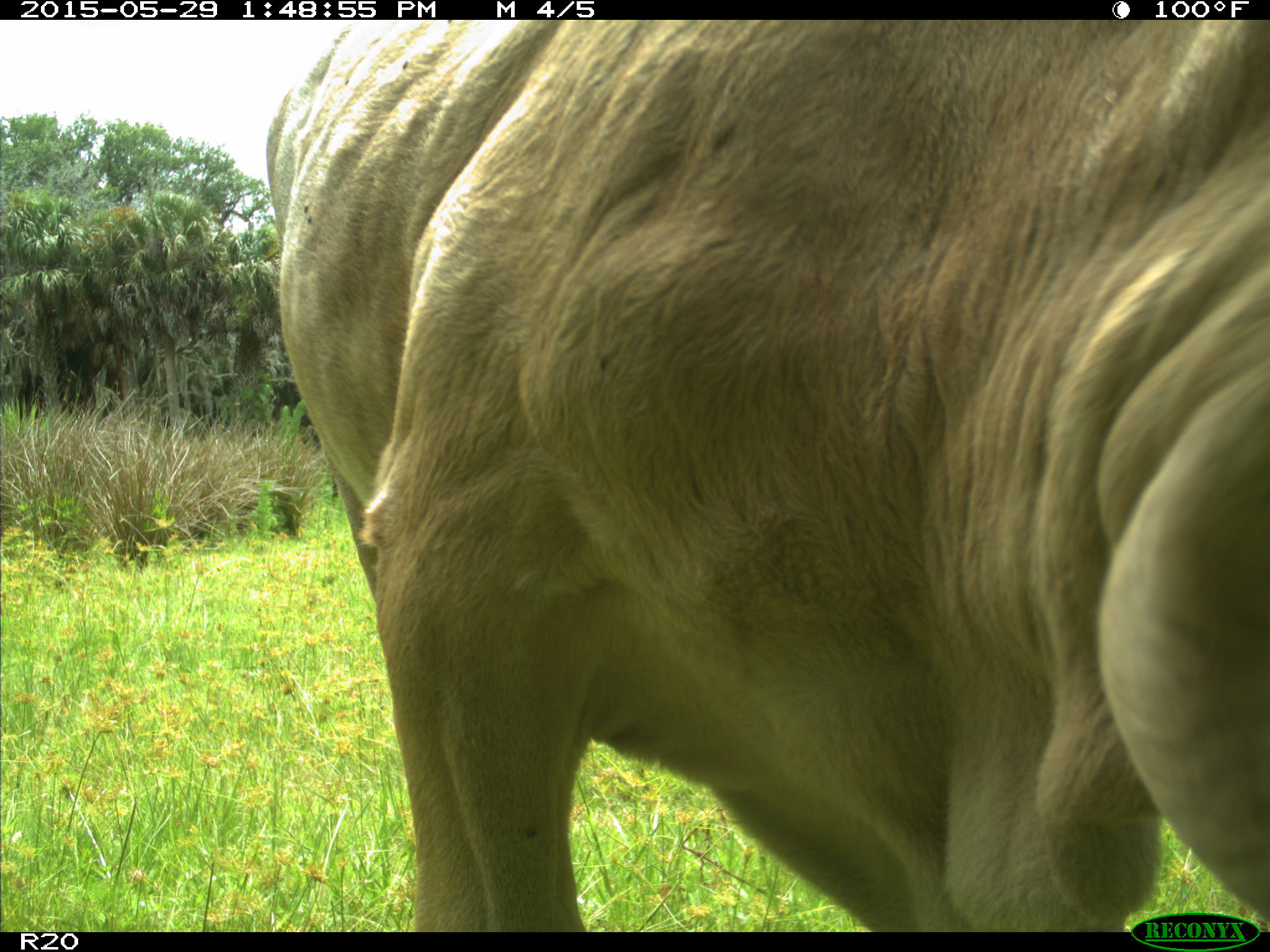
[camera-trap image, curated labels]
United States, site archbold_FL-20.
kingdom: Animalia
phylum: Chordata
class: Mammalia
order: Artiodactyla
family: Bovidae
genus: Bos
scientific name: Bos taurus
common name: domestic cow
Bos taurus (domestic cow).